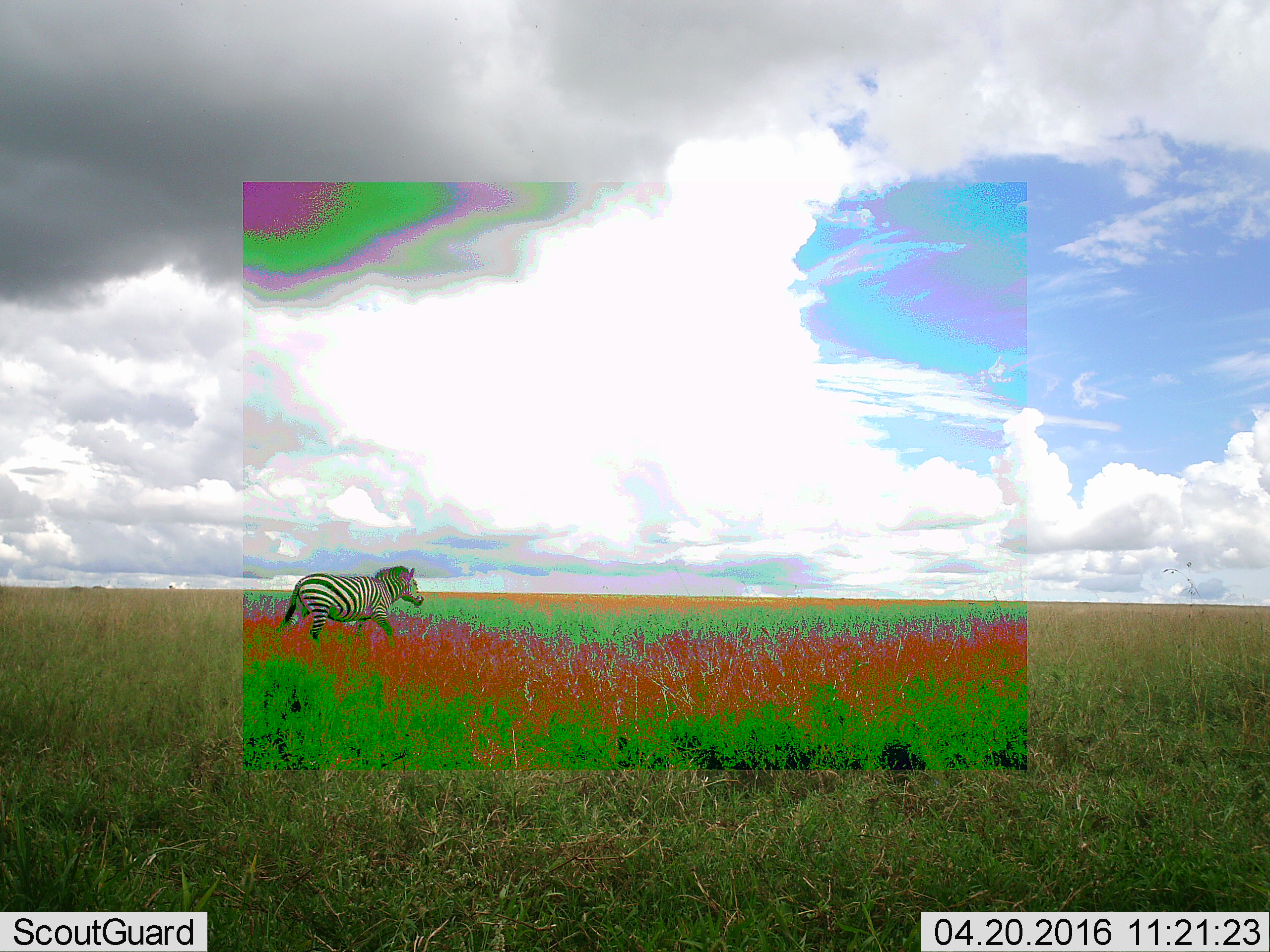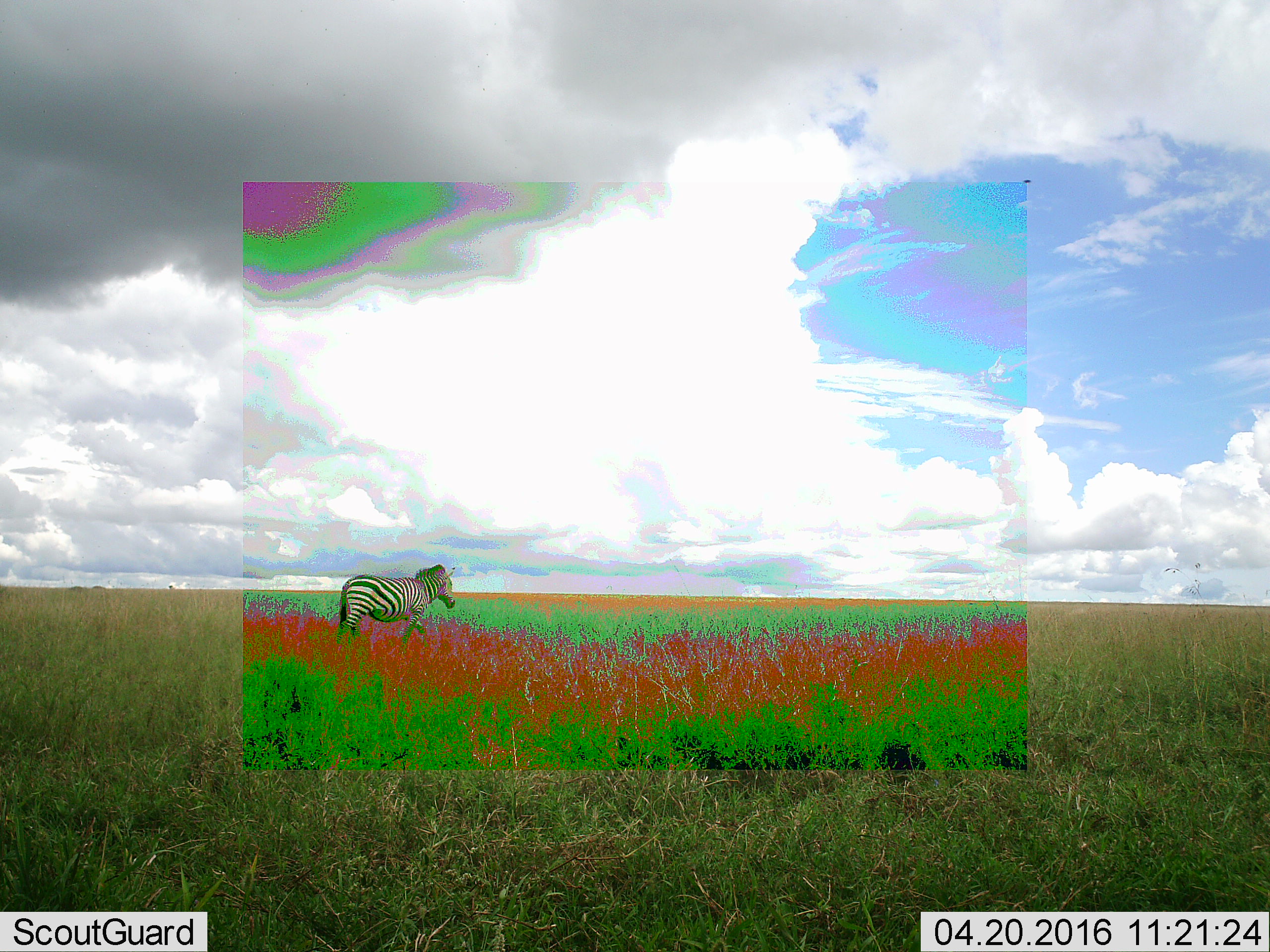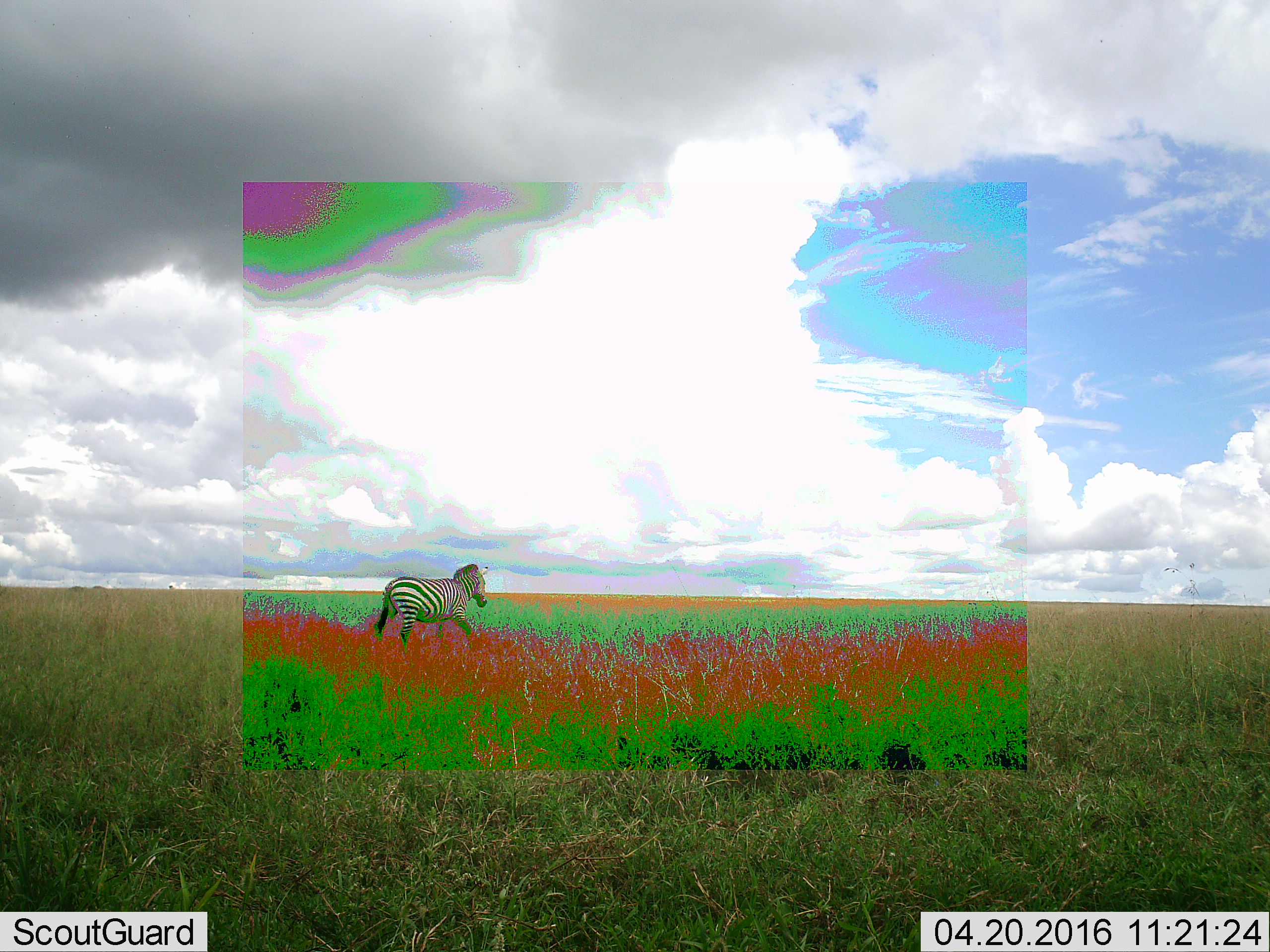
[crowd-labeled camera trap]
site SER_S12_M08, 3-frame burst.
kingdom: Animalia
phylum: Chordata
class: Mammalia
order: Perissodactyla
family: Equidae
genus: Equus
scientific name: Equus quagga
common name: plains zebra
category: zebraplains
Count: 1.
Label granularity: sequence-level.